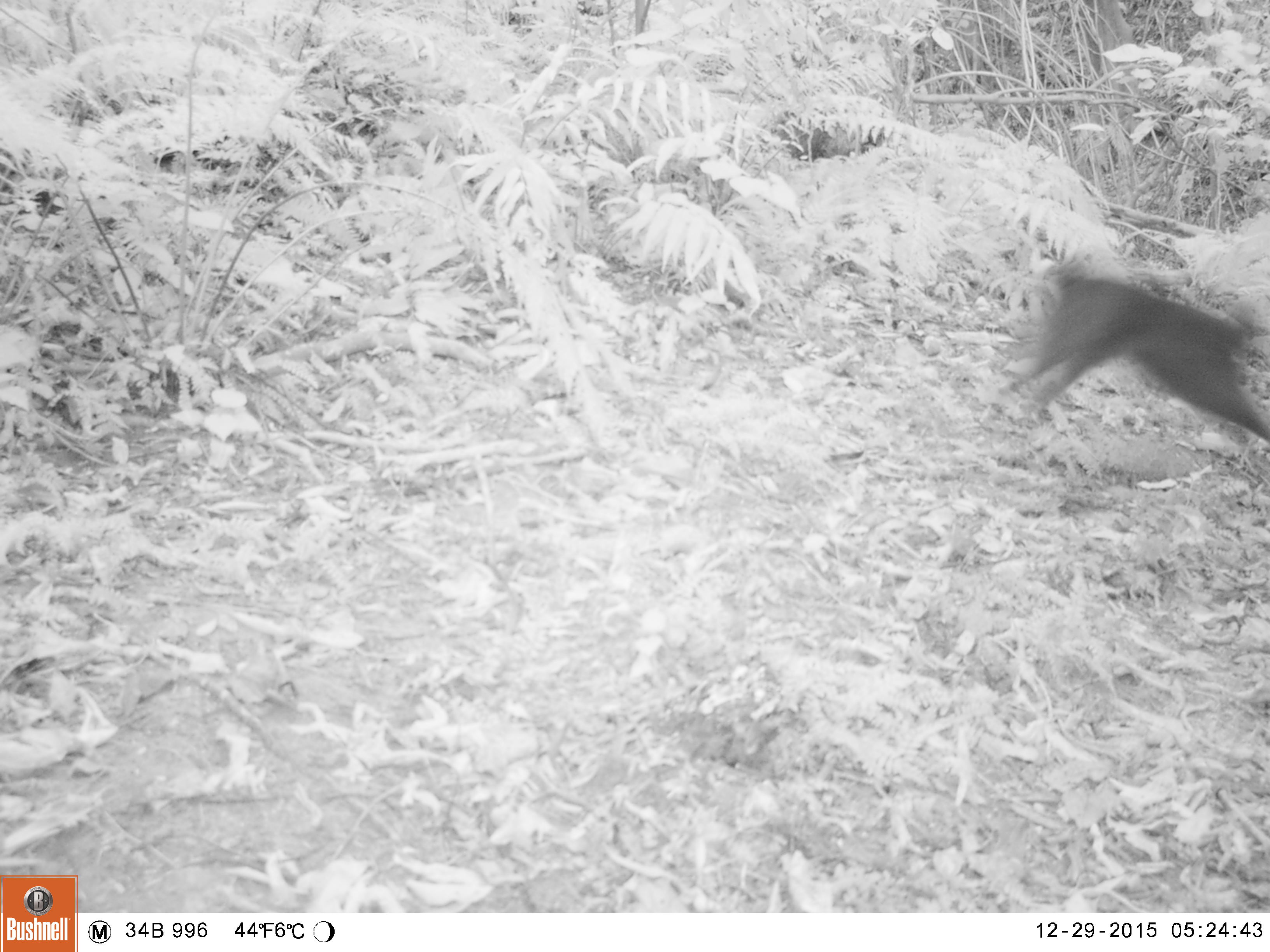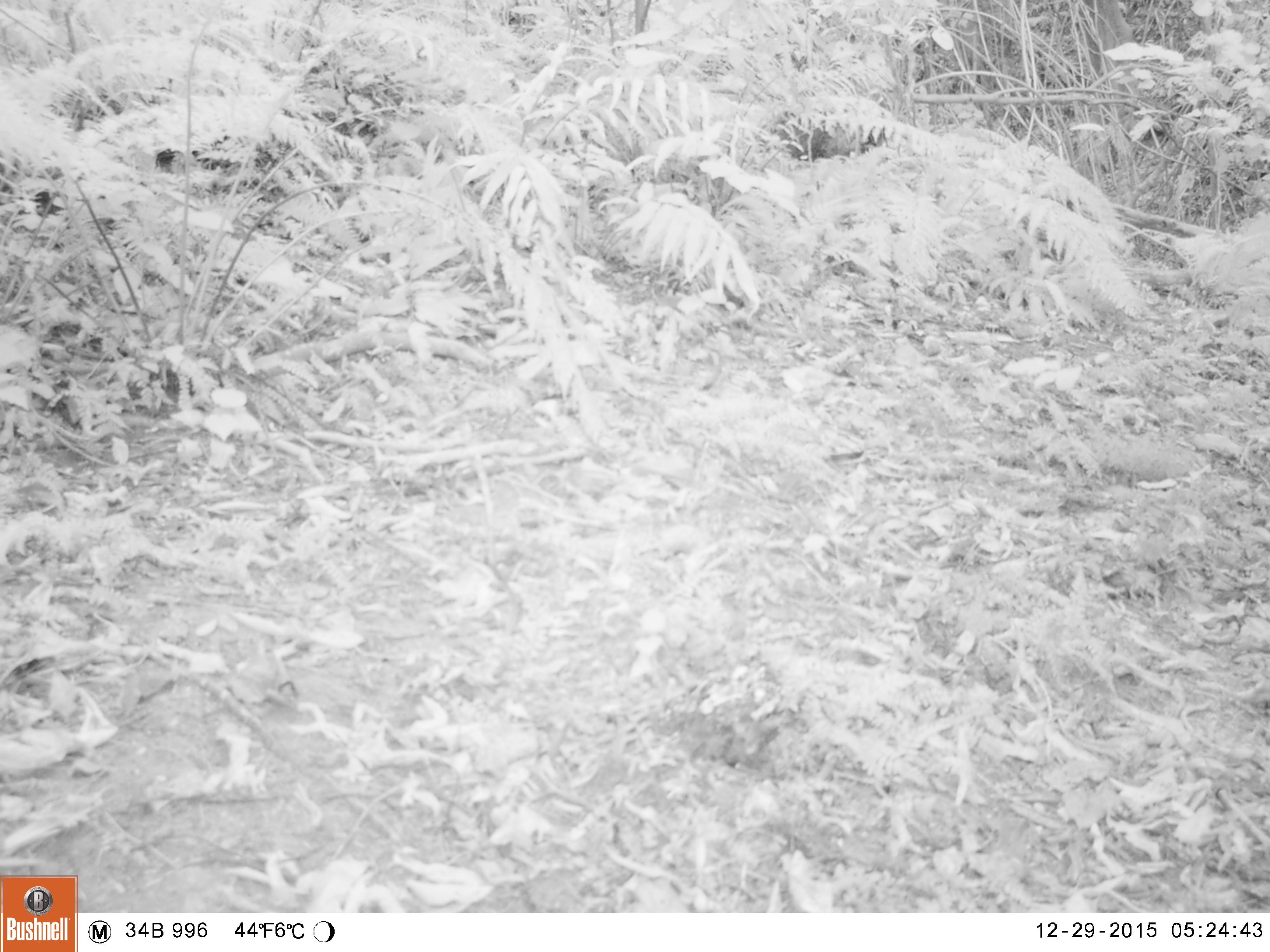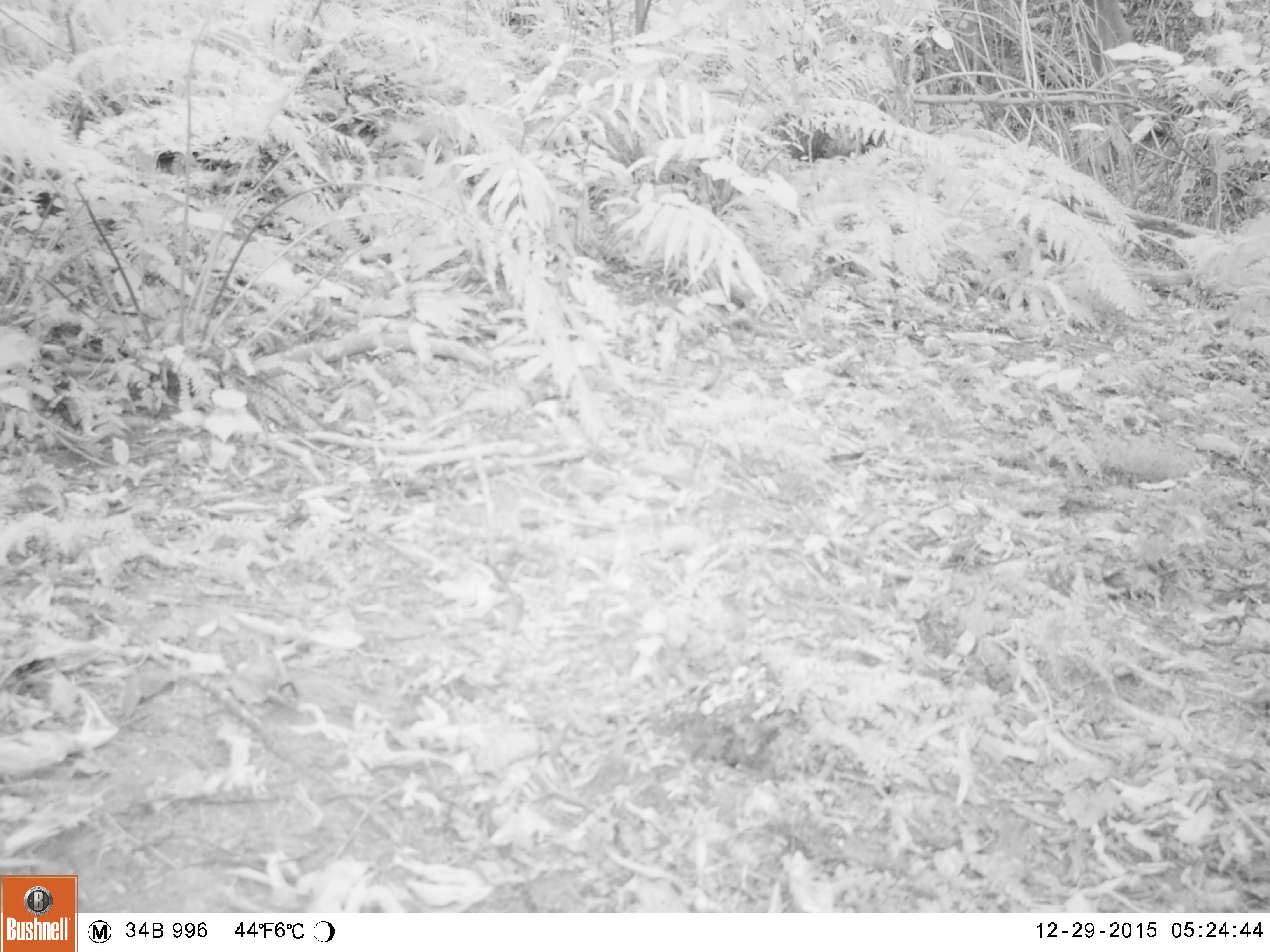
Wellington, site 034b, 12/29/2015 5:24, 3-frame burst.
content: unidentified animal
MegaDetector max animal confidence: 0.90